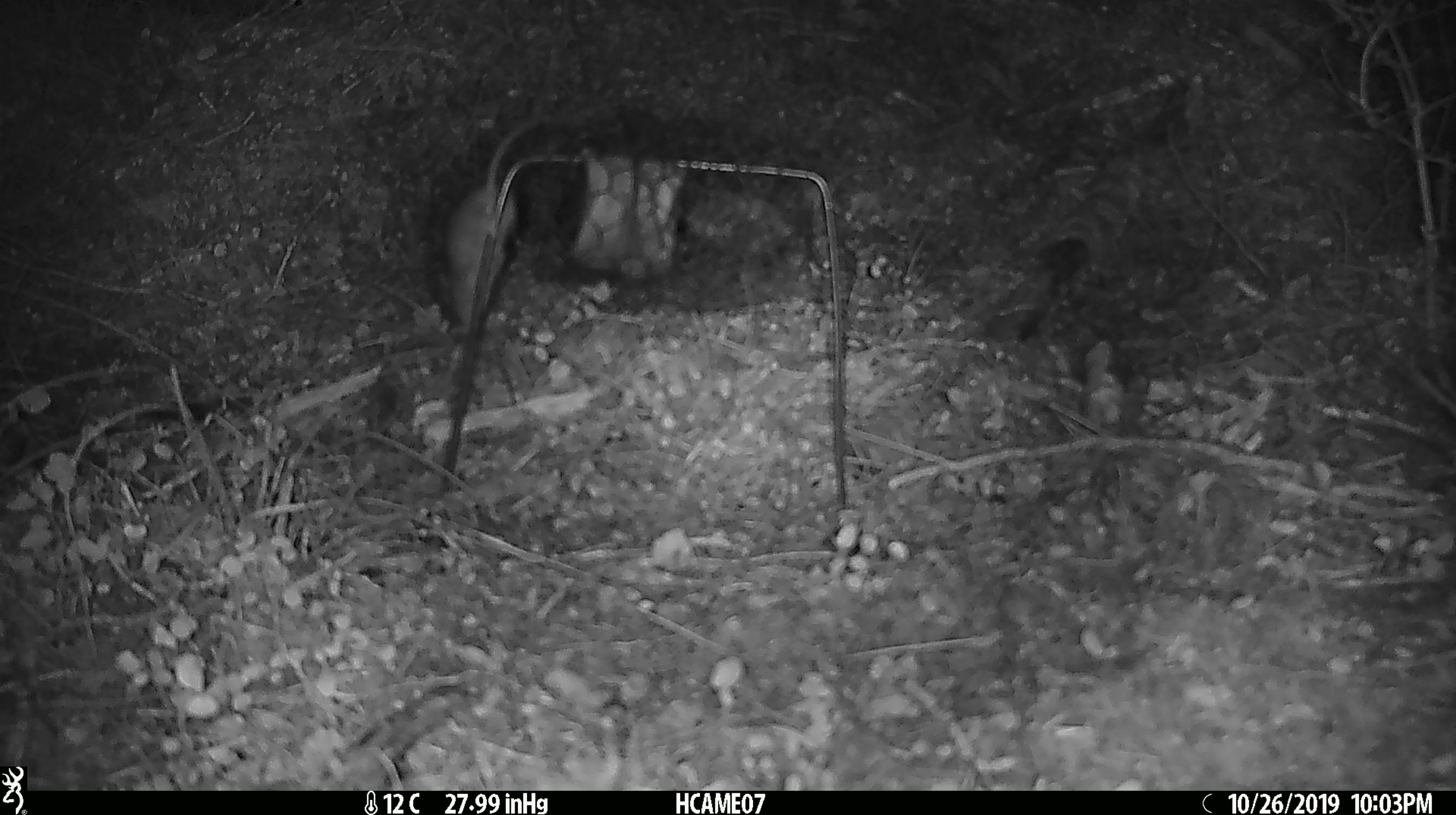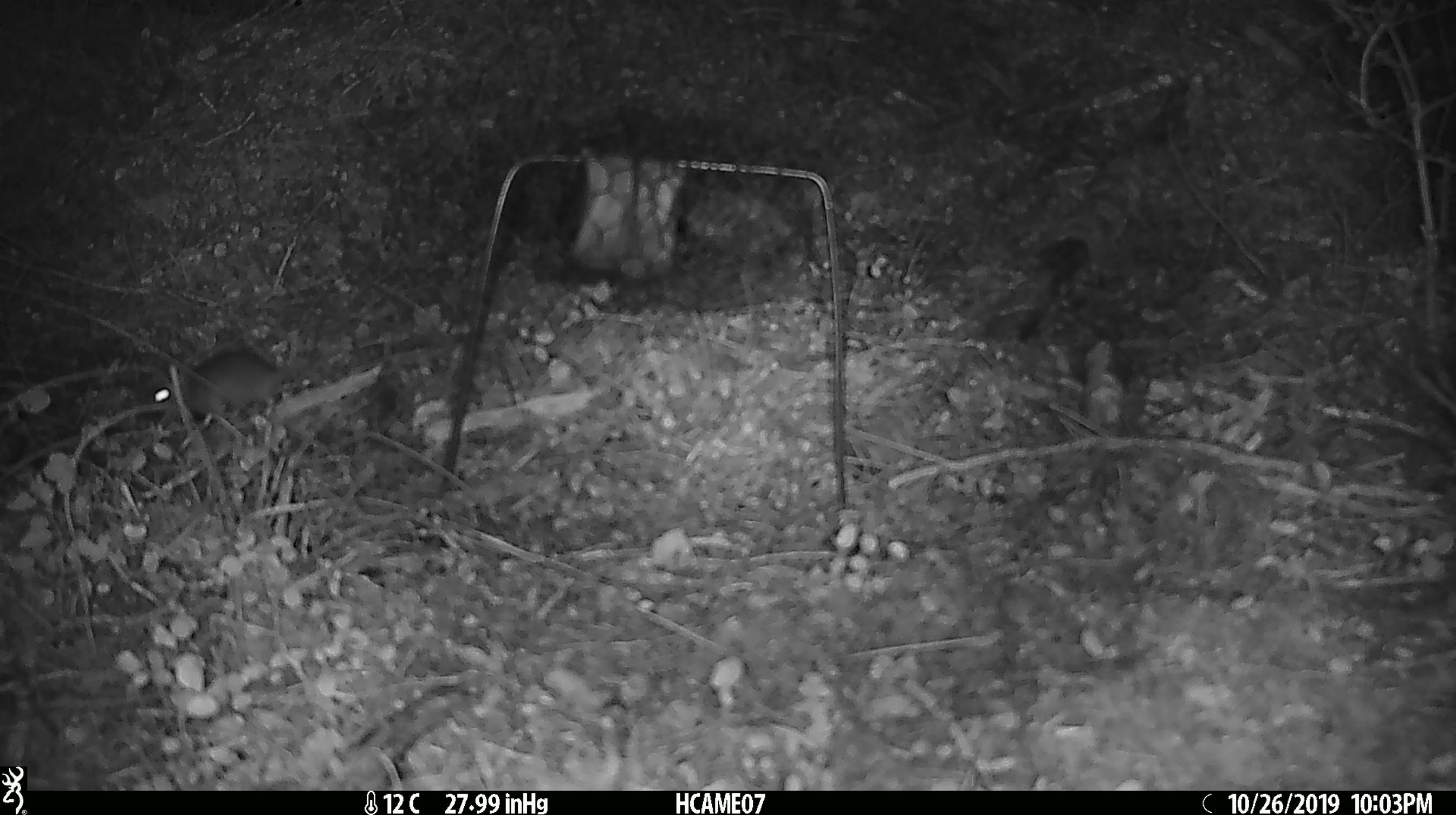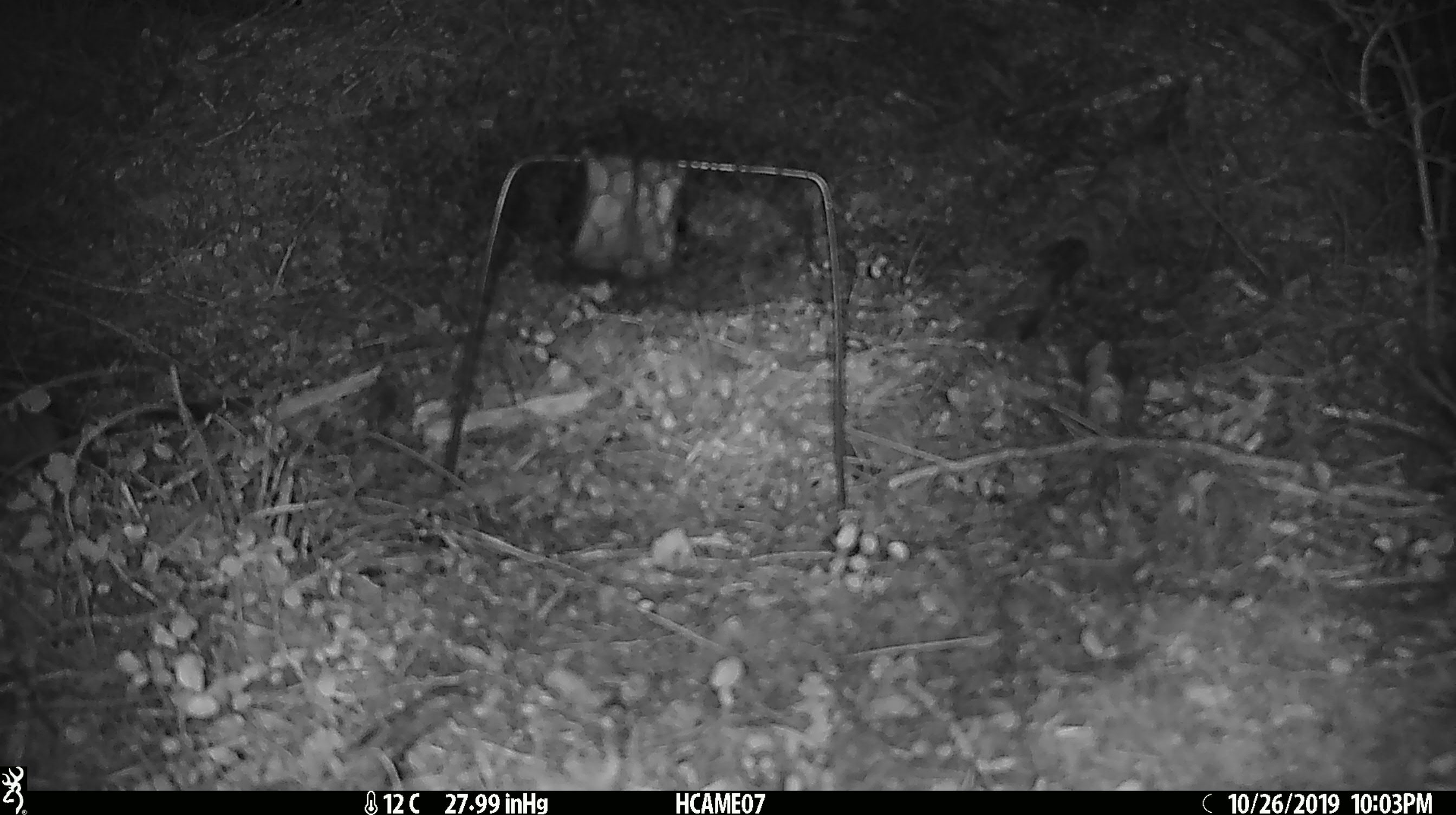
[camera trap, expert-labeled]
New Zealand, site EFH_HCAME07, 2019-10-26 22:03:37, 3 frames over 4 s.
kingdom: Animalia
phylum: Chordata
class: Mammalia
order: Rodentia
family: Muridae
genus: Mus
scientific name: Mus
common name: mouse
Mouse (Mus).